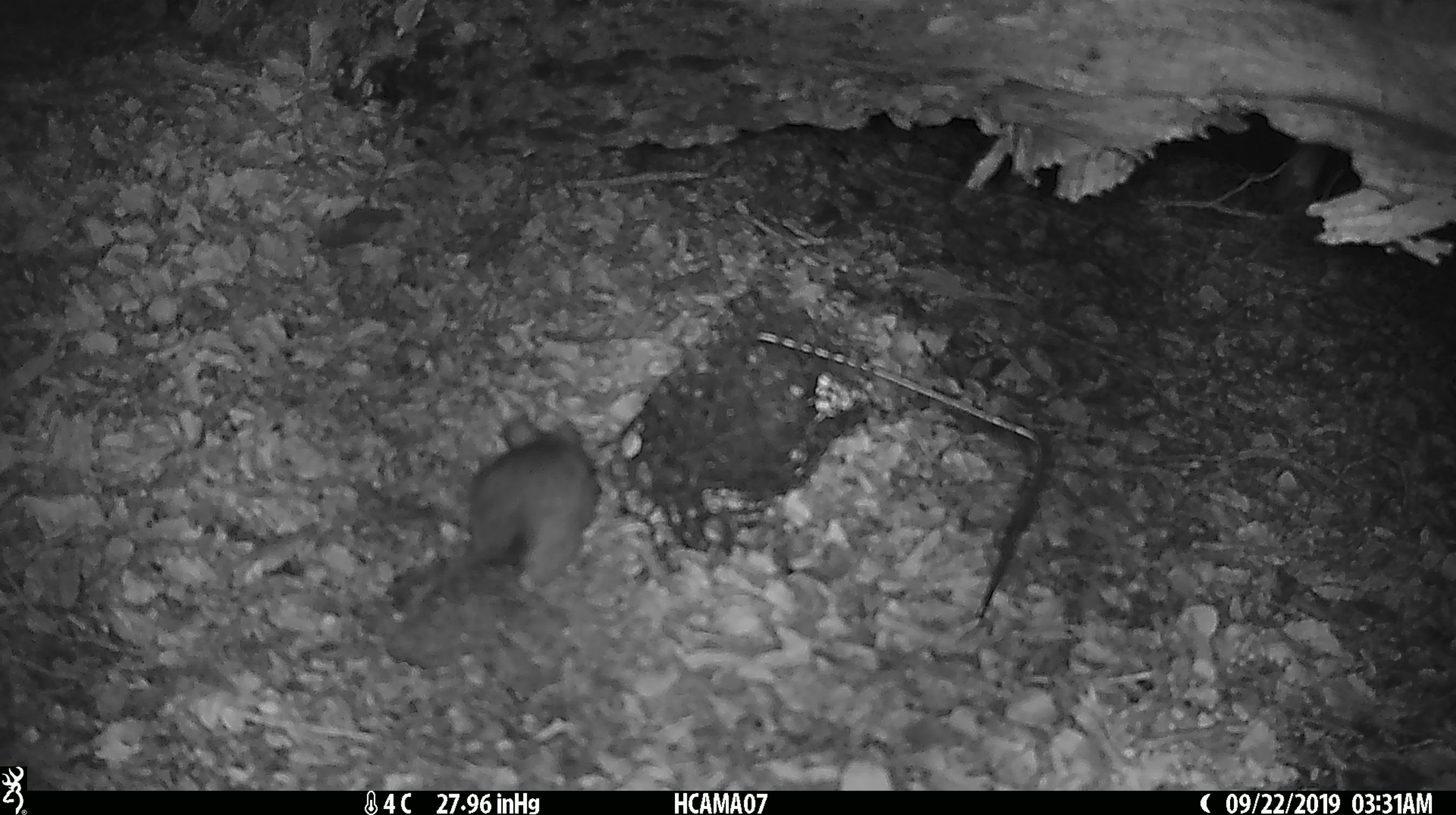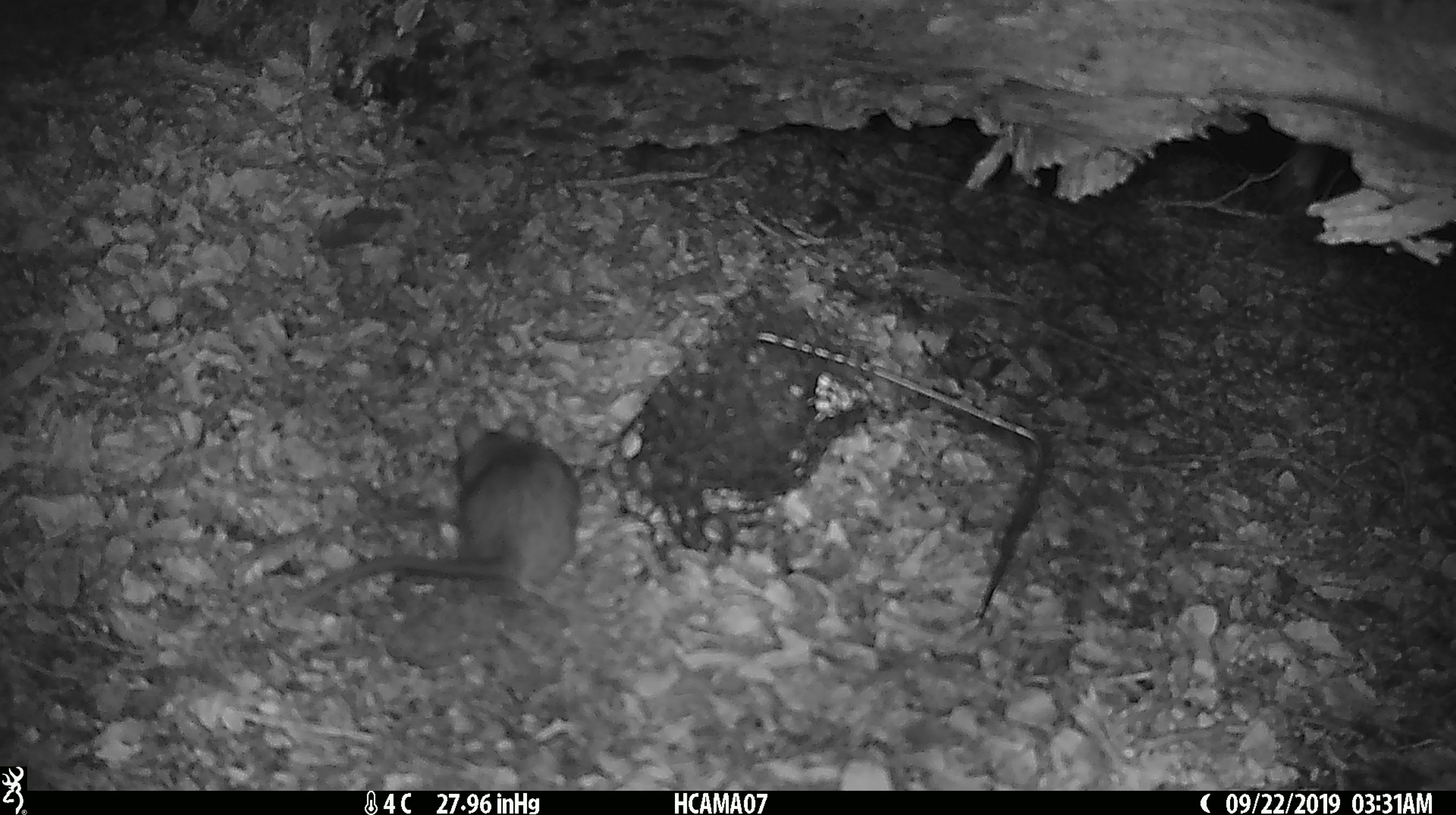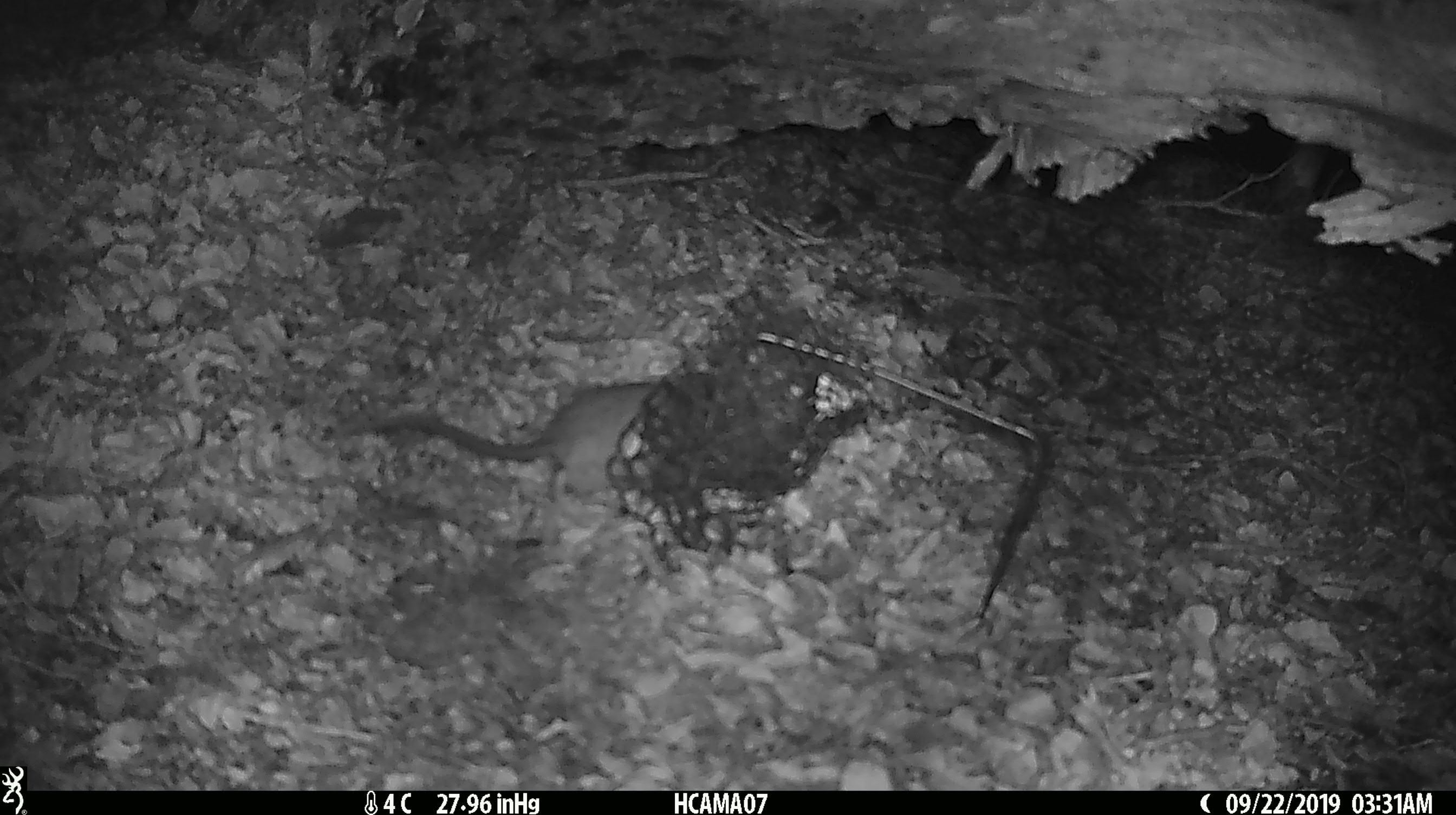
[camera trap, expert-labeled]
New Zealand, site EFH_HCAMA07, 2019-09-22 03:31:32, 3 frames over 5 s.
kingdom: Animalia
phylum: Chordata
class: Mammalia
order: Rodentia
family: Muridae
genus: Rattus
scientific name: Rattus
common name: rat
Rat (Rattus).